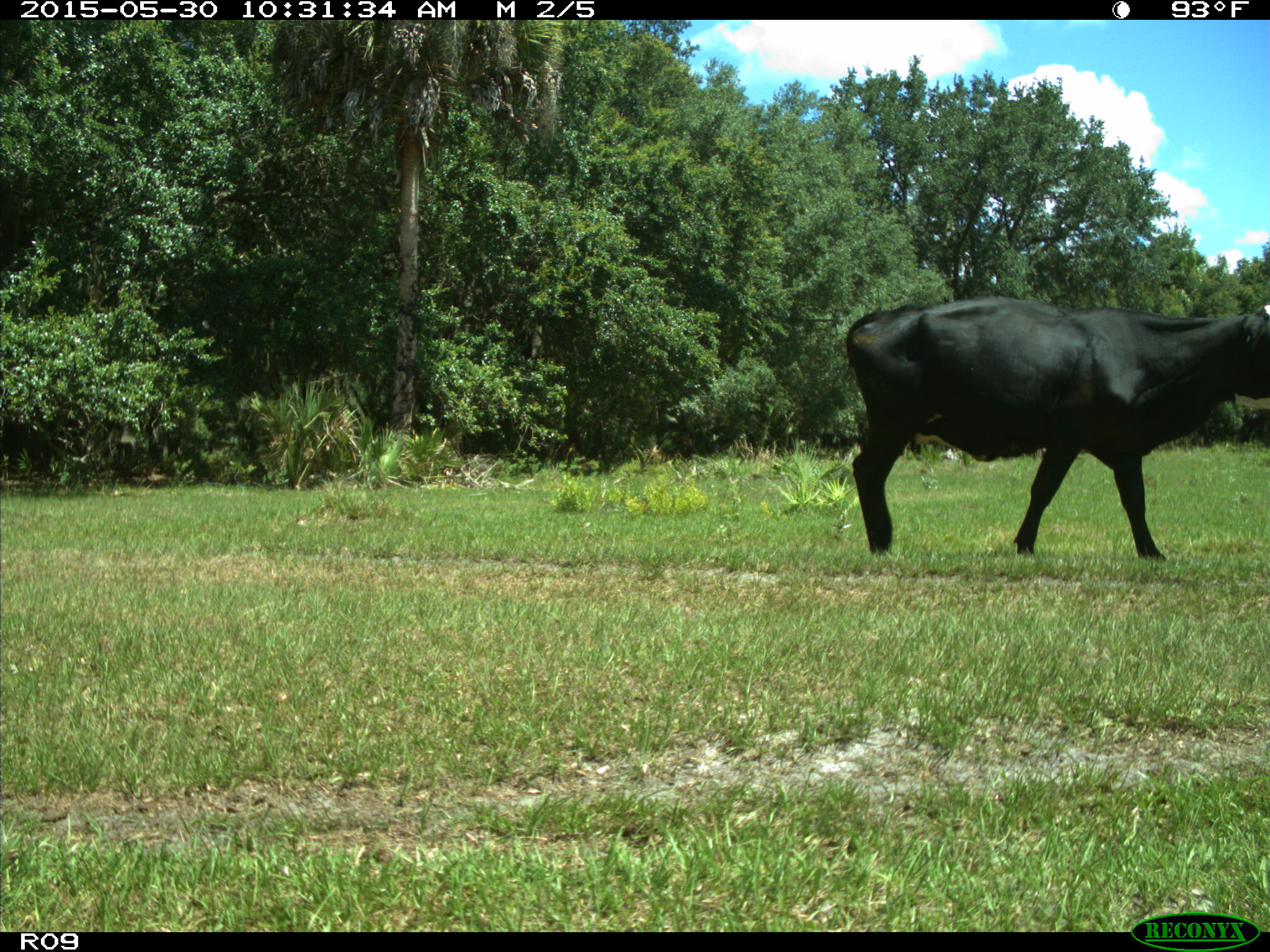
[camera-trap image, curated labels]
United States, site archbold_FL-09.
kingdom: Animalia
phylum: Chordata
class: Mammalia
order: Artiodactyla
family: Bovidae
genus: Bos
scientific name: Bos taurus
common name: domestic cow